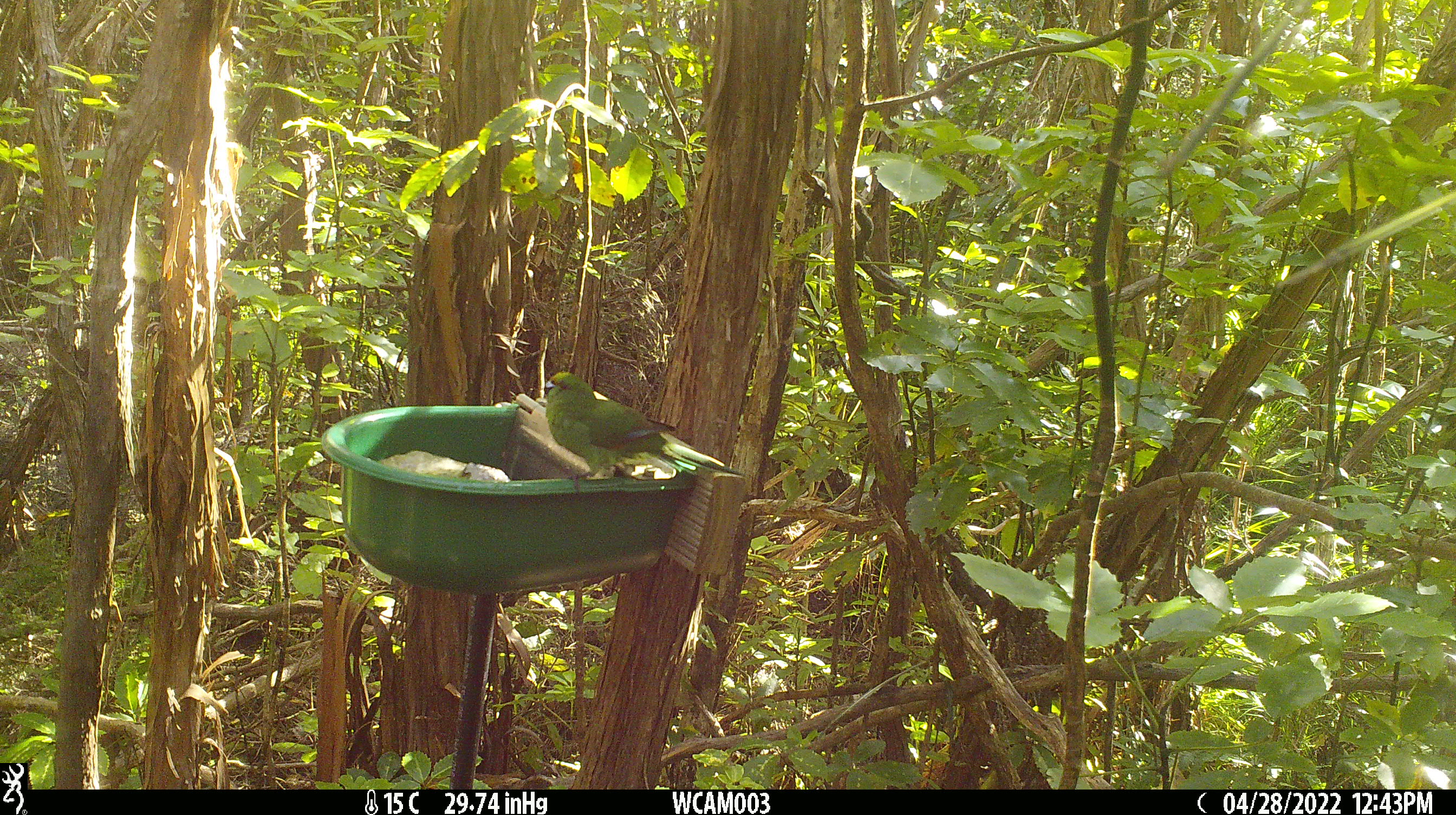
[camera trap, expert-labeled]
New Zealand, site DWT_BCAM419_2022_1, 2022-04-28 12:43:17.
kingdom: Animalia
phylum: Chordata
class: Aves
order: Psittaciformes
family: Psittaculidae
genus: Cyanoramphus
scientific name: Cyanoramphus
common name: parakeet